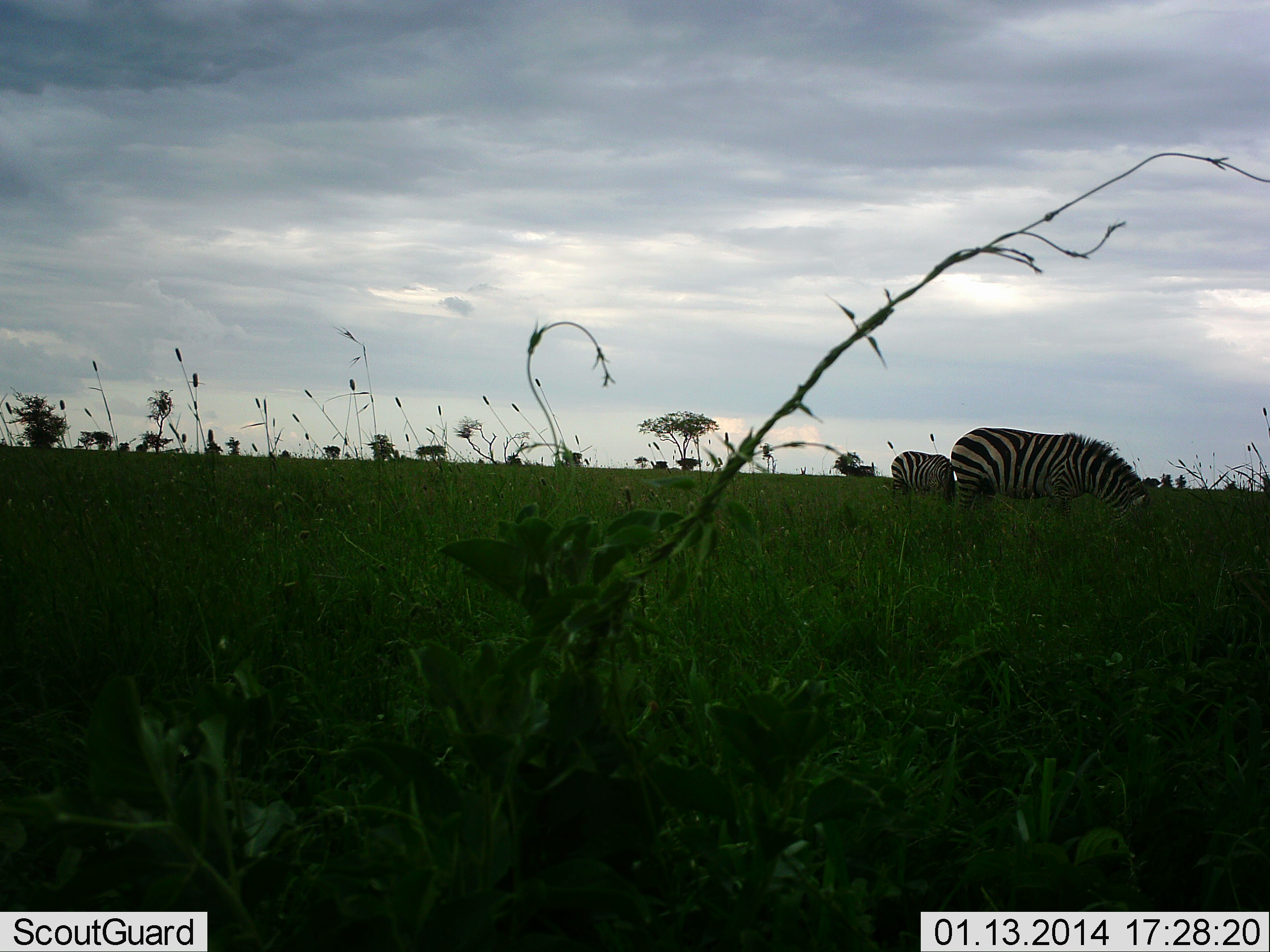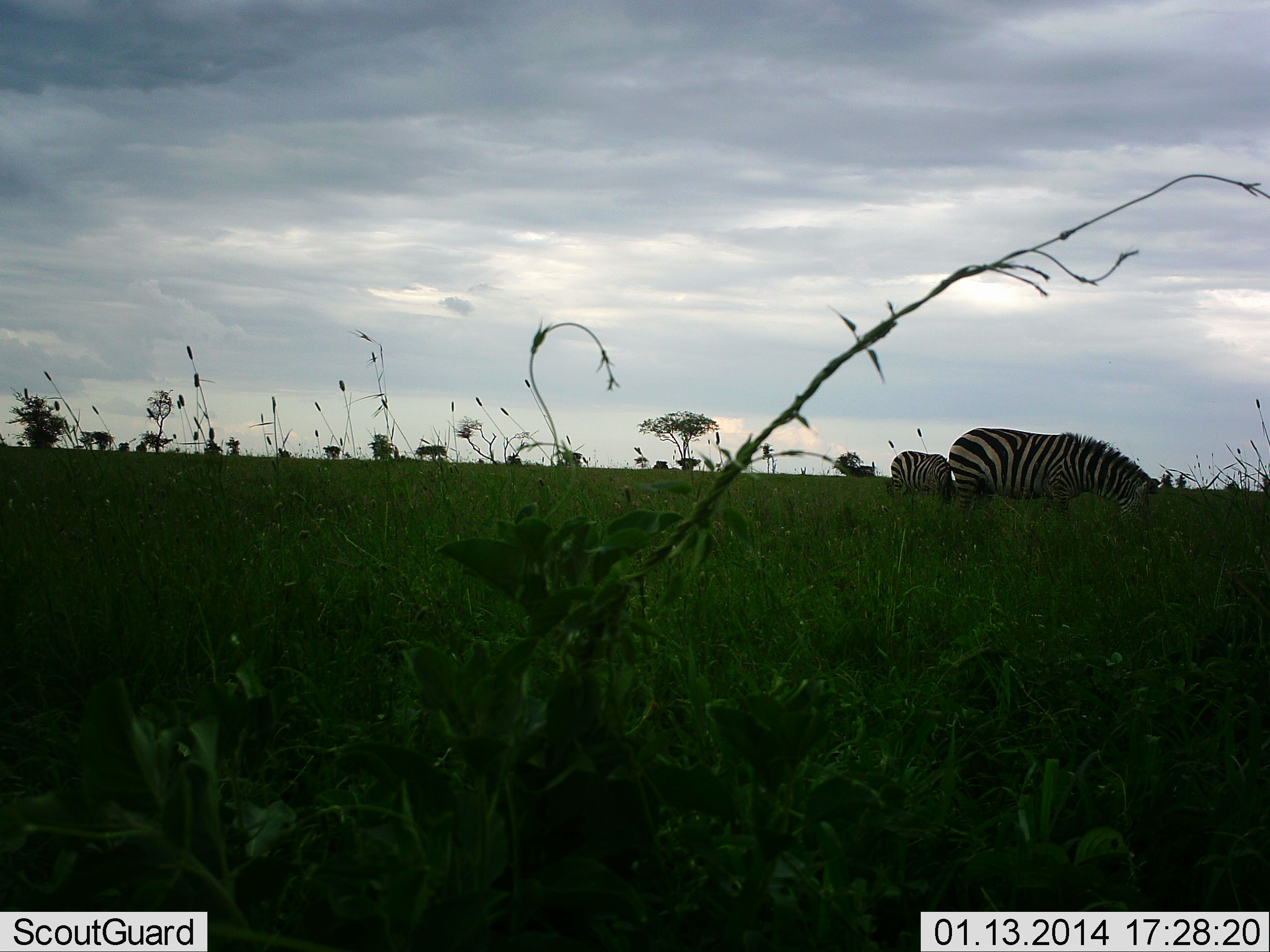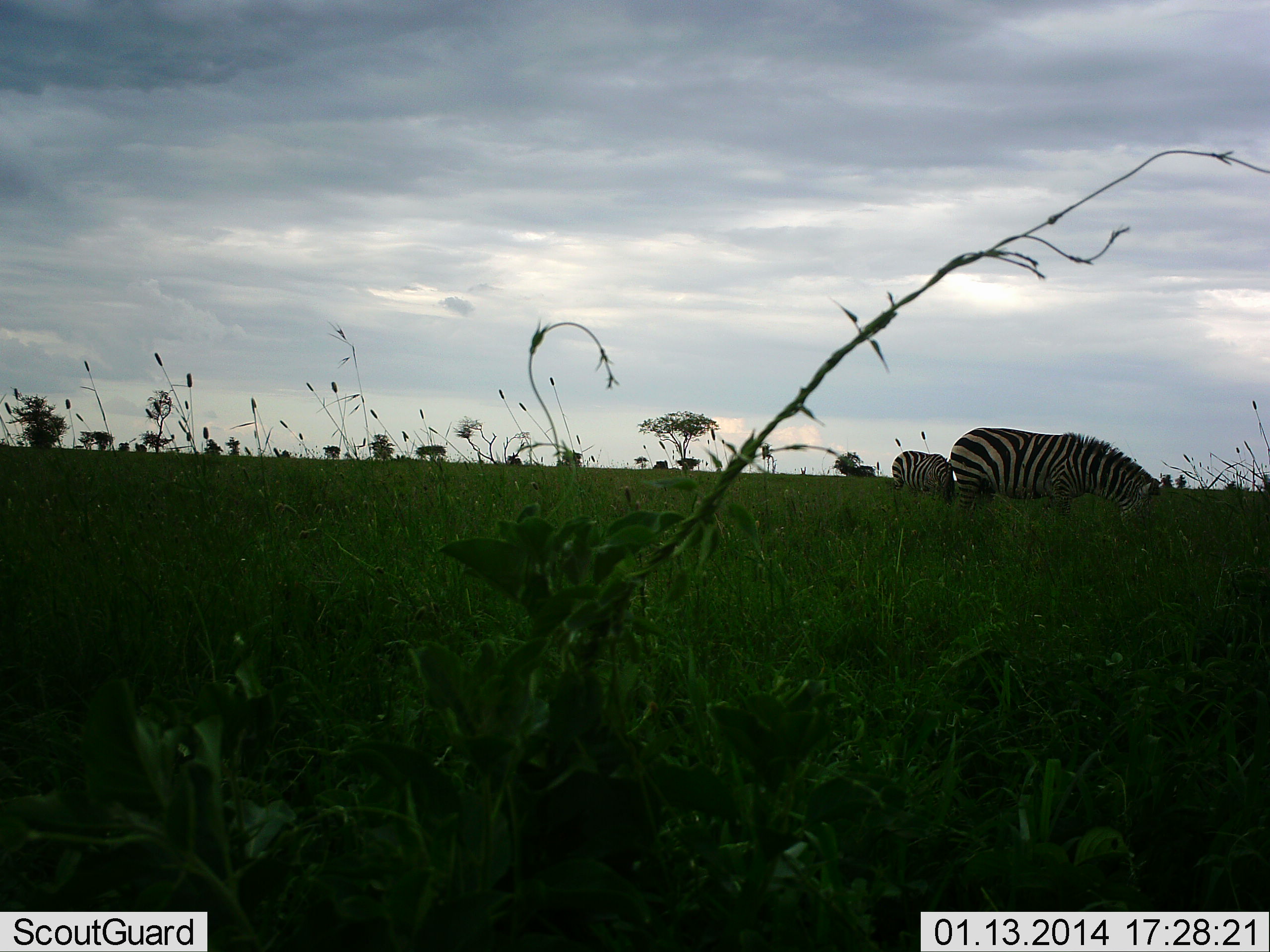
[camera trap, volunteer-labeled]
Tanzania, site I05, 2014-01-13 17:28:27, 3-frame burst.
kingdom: Animalia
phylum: Chordata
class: Mammalia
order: Perissodactyla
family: Equidae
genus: Equus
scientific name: Equus quagga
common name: plains zebra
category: zebra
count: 2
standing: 20%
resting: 0%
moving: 0%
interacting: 0%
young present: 10%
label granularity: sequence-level